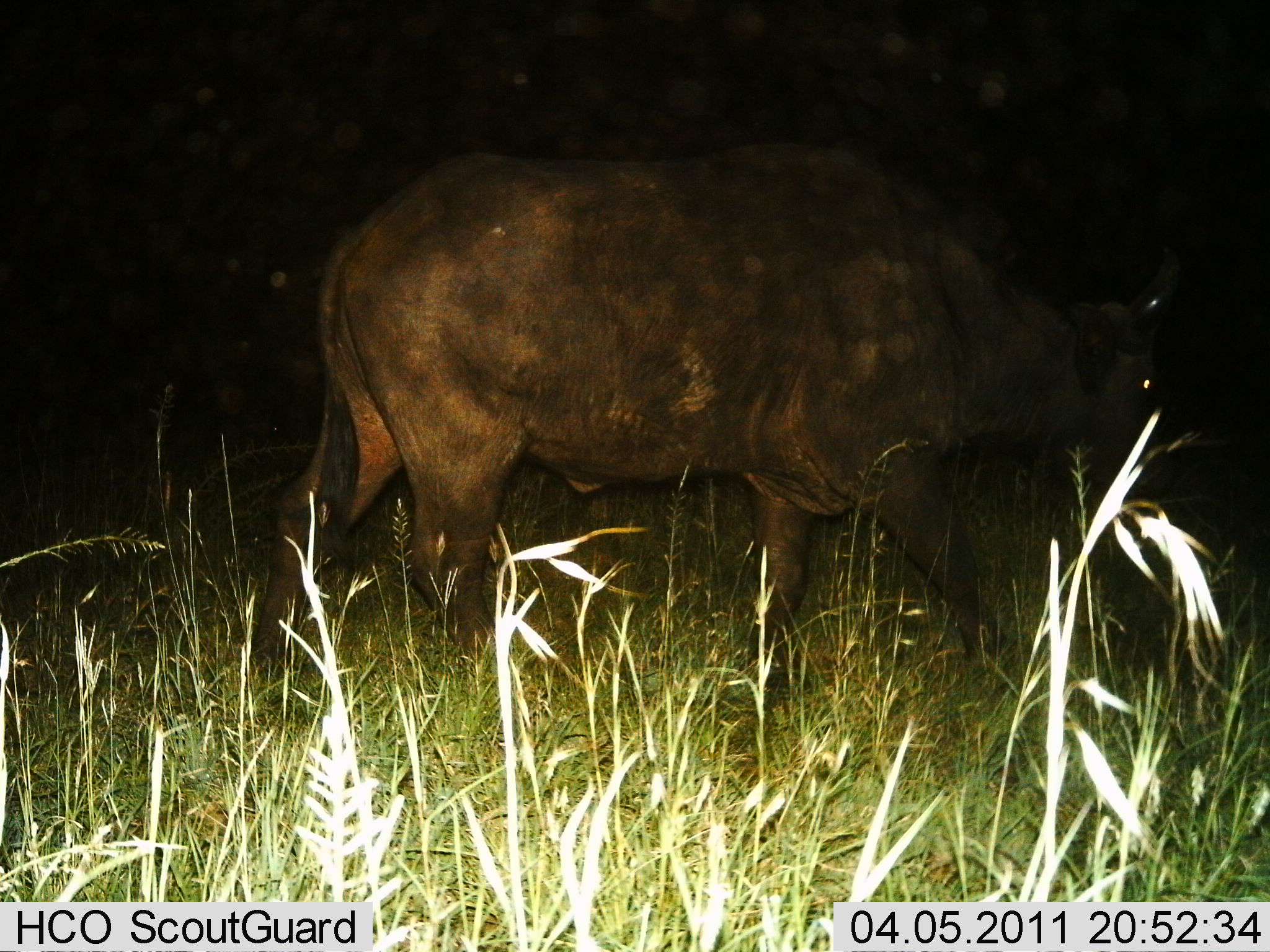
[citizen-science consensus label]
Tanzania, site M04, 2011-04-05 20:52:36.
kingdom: Animalia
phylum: Chordata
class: Mammalia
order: Artiodactyla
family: Bovidae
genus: Syncerus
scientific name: Syncerus caffer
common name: cape buffalo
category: buffalo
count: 1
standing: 23%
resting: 0%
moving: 69%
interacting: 0%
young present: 0%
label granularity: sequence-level